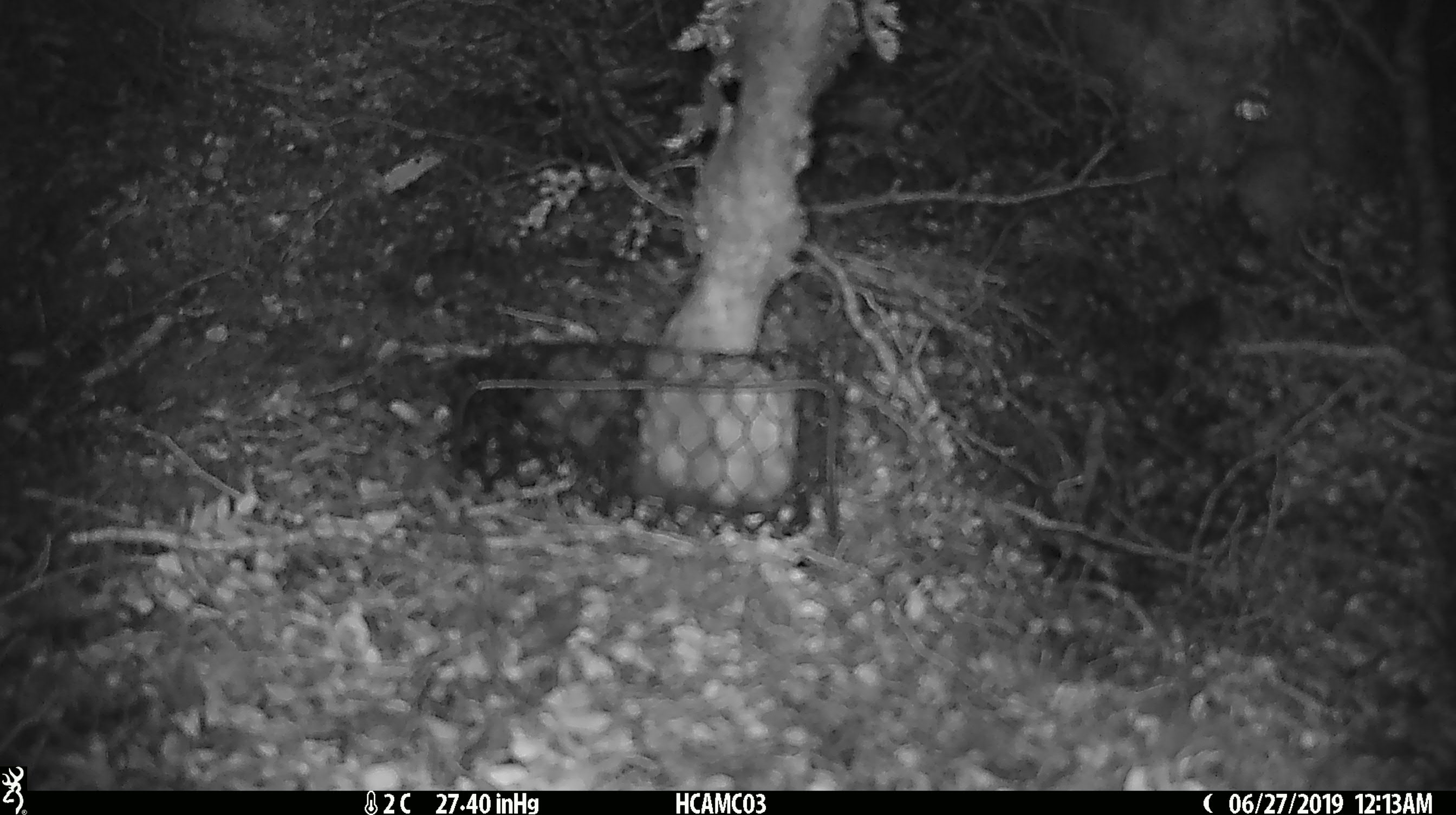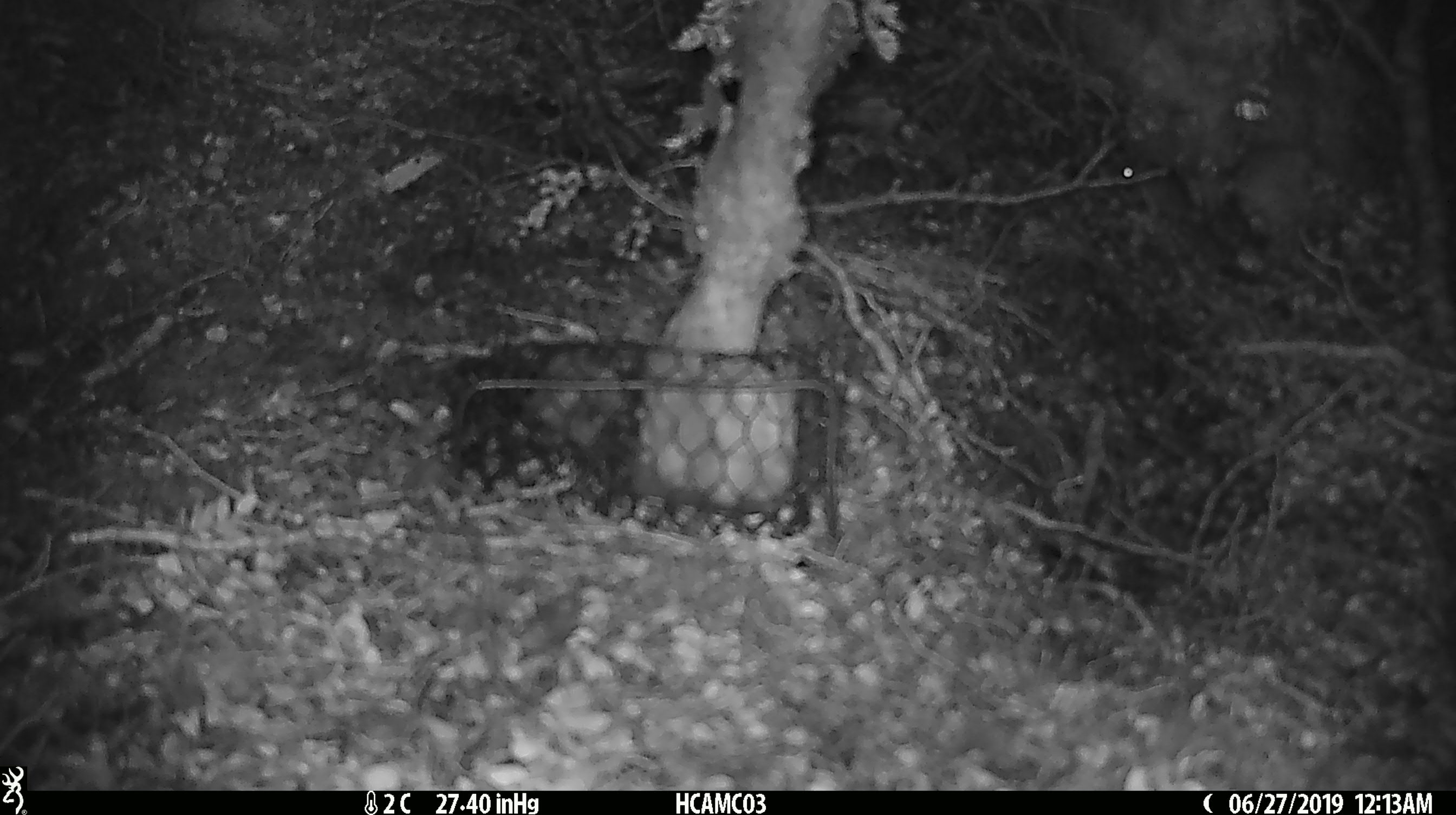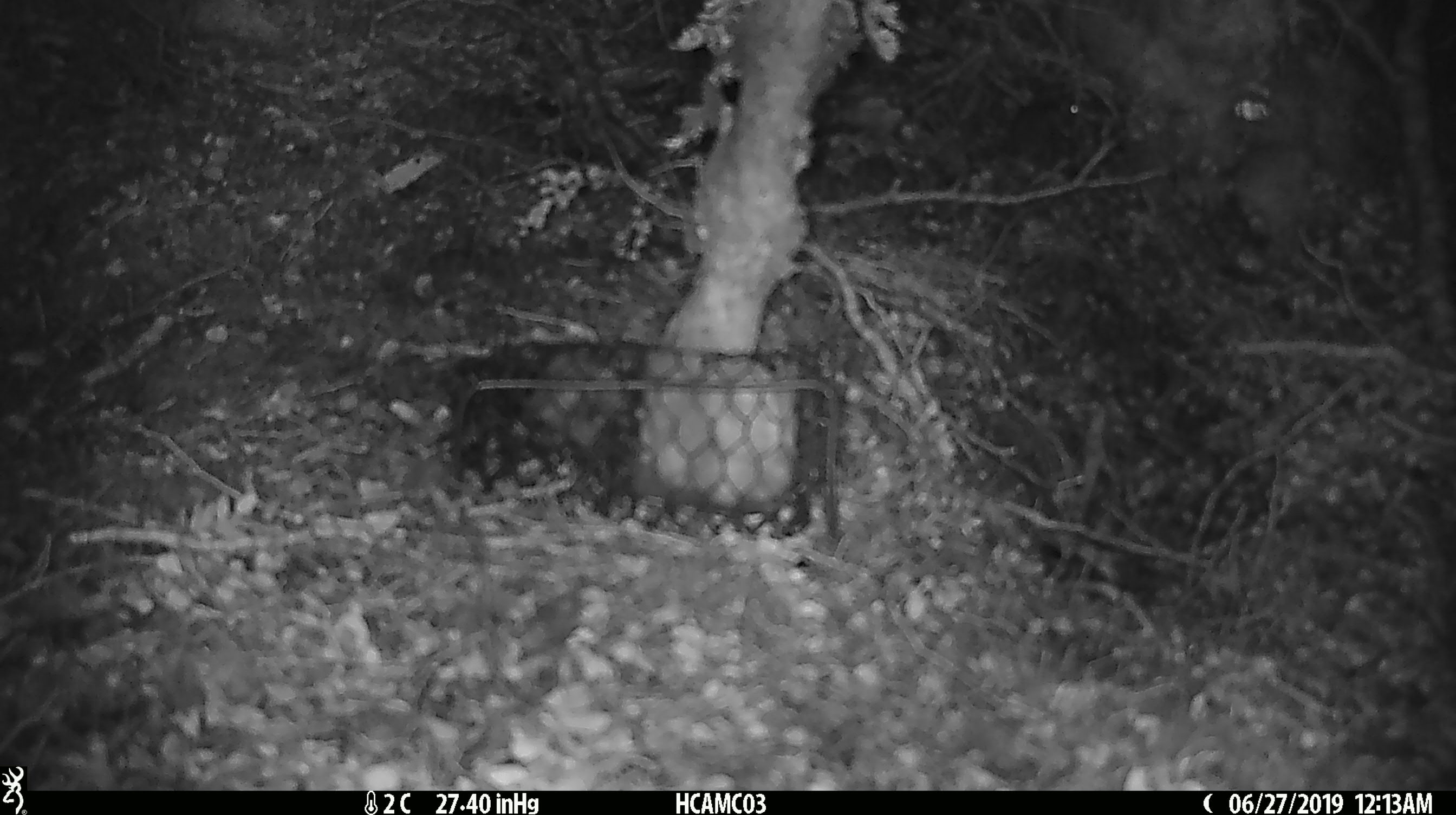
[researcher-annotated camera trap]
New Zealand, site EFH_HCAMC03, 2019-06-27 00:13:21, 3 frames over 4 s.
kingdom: Animalia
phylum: Chordata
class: Mammalia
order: Rodentia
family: Muridae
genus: Mus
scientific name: Mus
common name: mouse